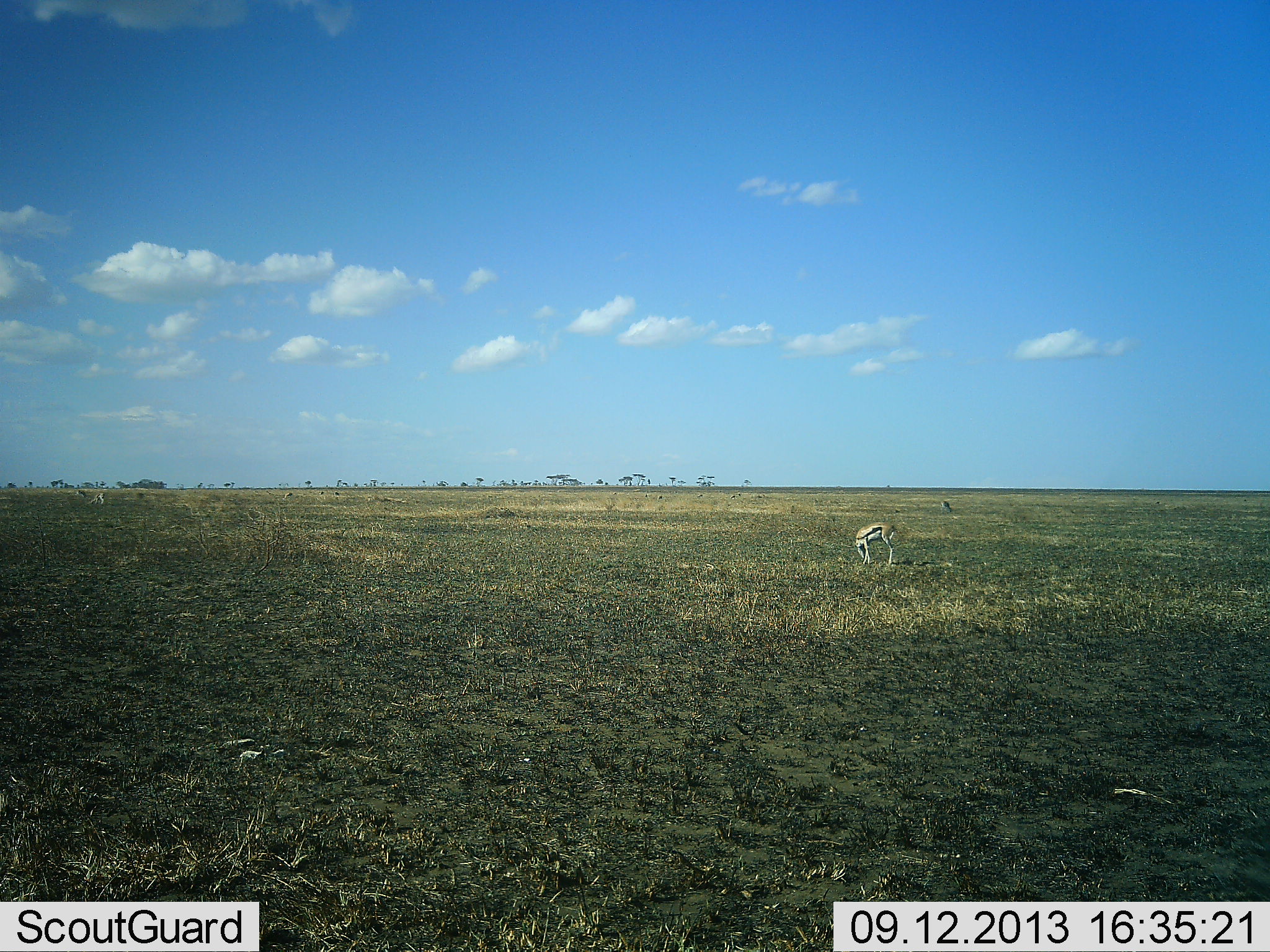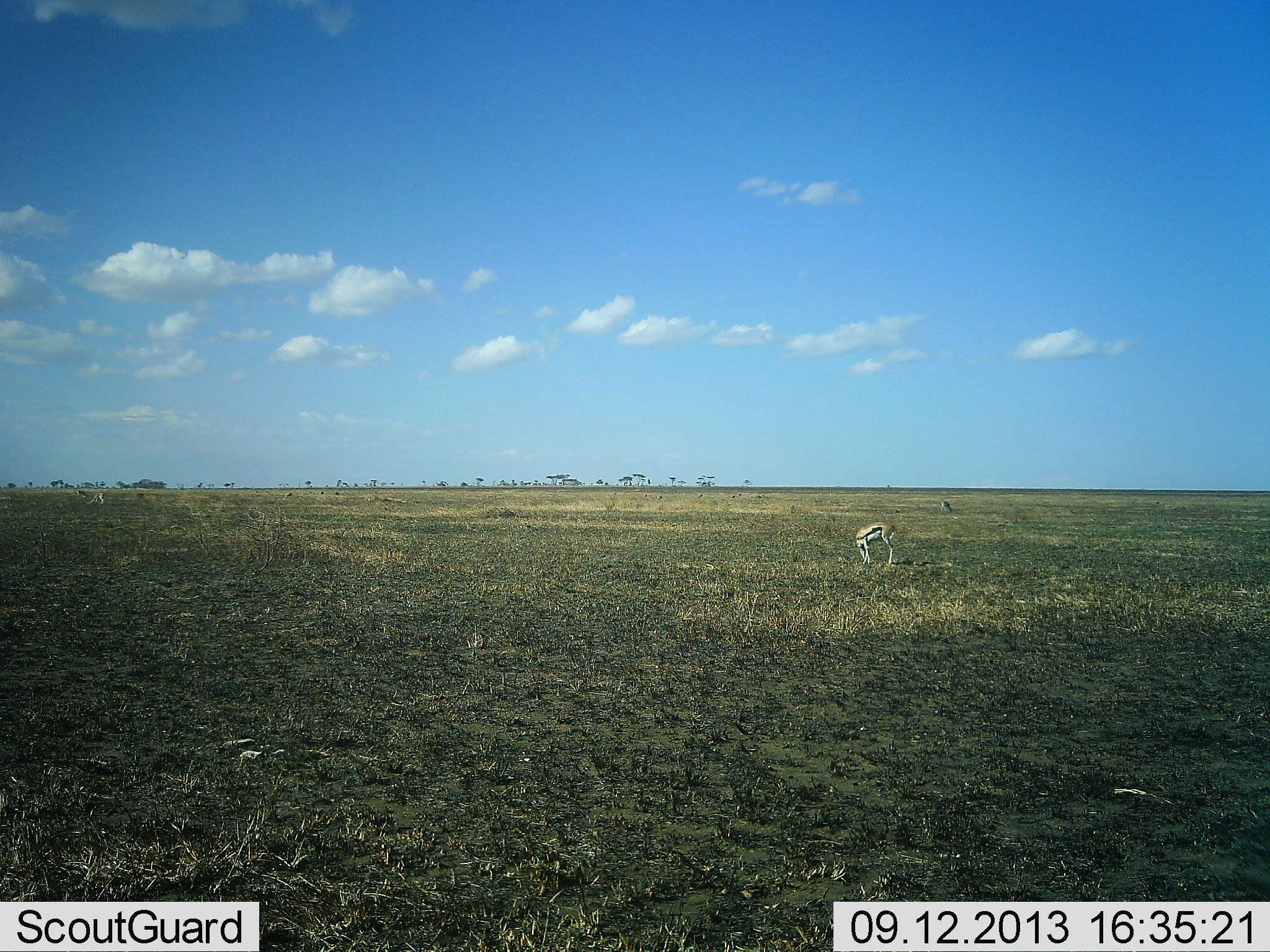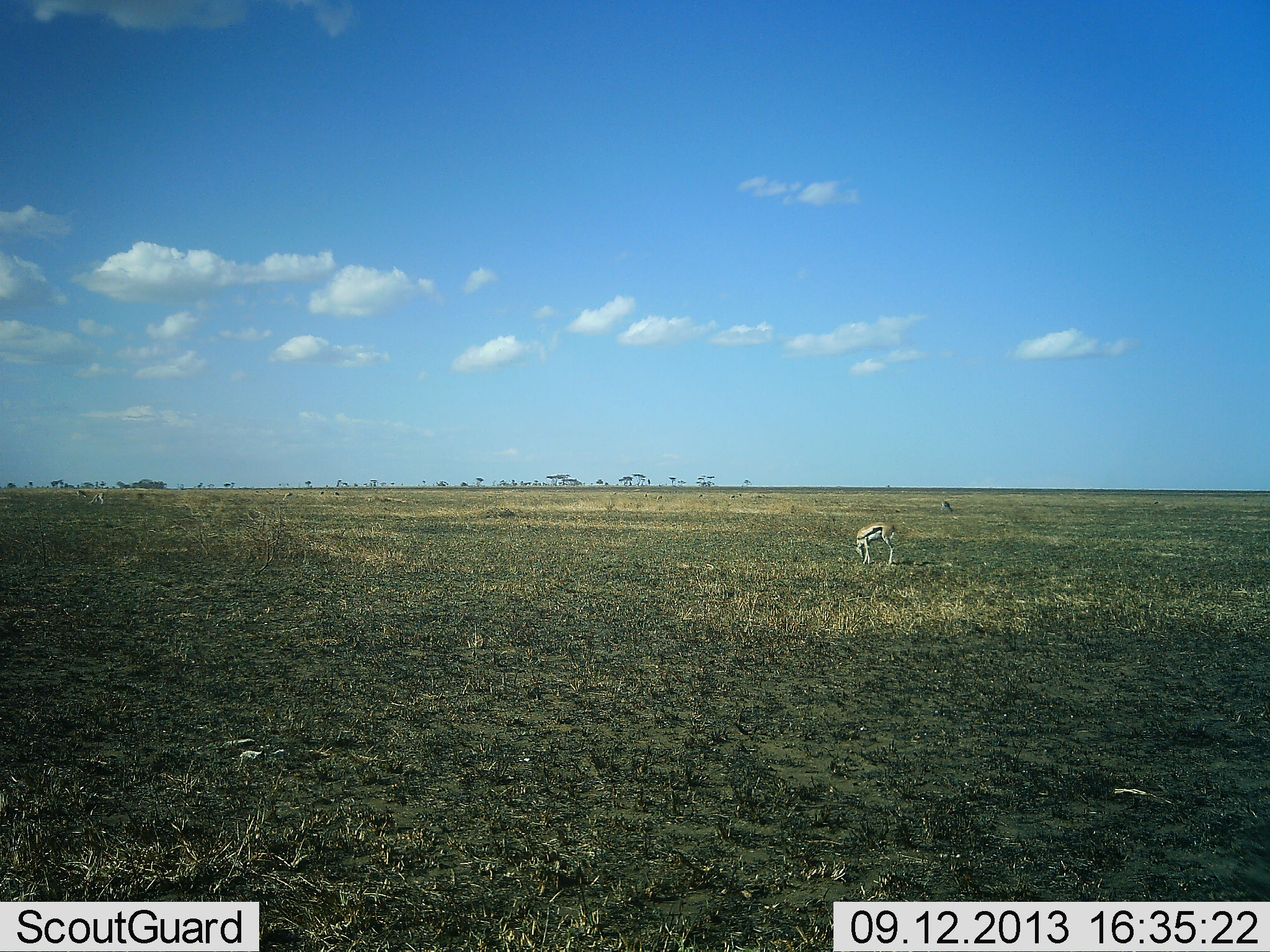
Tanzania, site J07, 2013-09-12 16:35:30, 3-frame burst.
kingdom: Animalia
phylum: Chordata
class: Mammalia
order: Artiodactyla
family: Bovidae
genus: Eudorcas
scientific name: Eudorcas thomsonii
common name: thomson's gazelle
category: gazellethomsons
Gazellethomsons (thomson's gazelle) (Eudorcas thomsonii), count 1. Behavior (volunteer vote fractions): standing 10%, resting 0%, moving 0%, interacting 0%. Young present (vote fraction): 0%. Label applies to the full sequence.